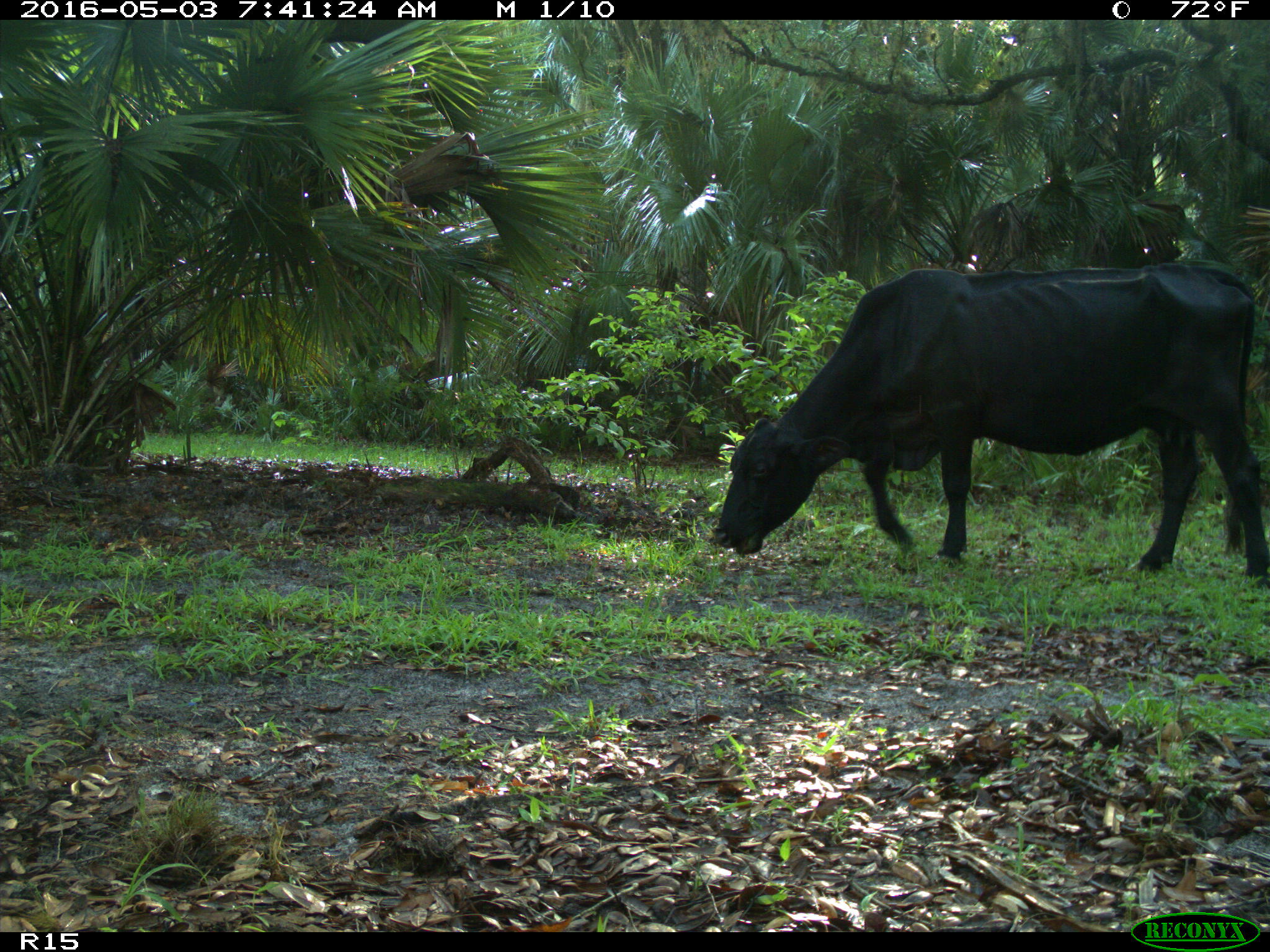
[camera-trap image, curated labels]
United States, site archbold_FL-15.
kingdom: Animalia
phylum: Chordata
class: Mammalia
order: Artiodactyla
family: Bovidae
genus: Bos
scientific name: Bos taurus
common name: domestic cow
Bos taurus (domestic cow).